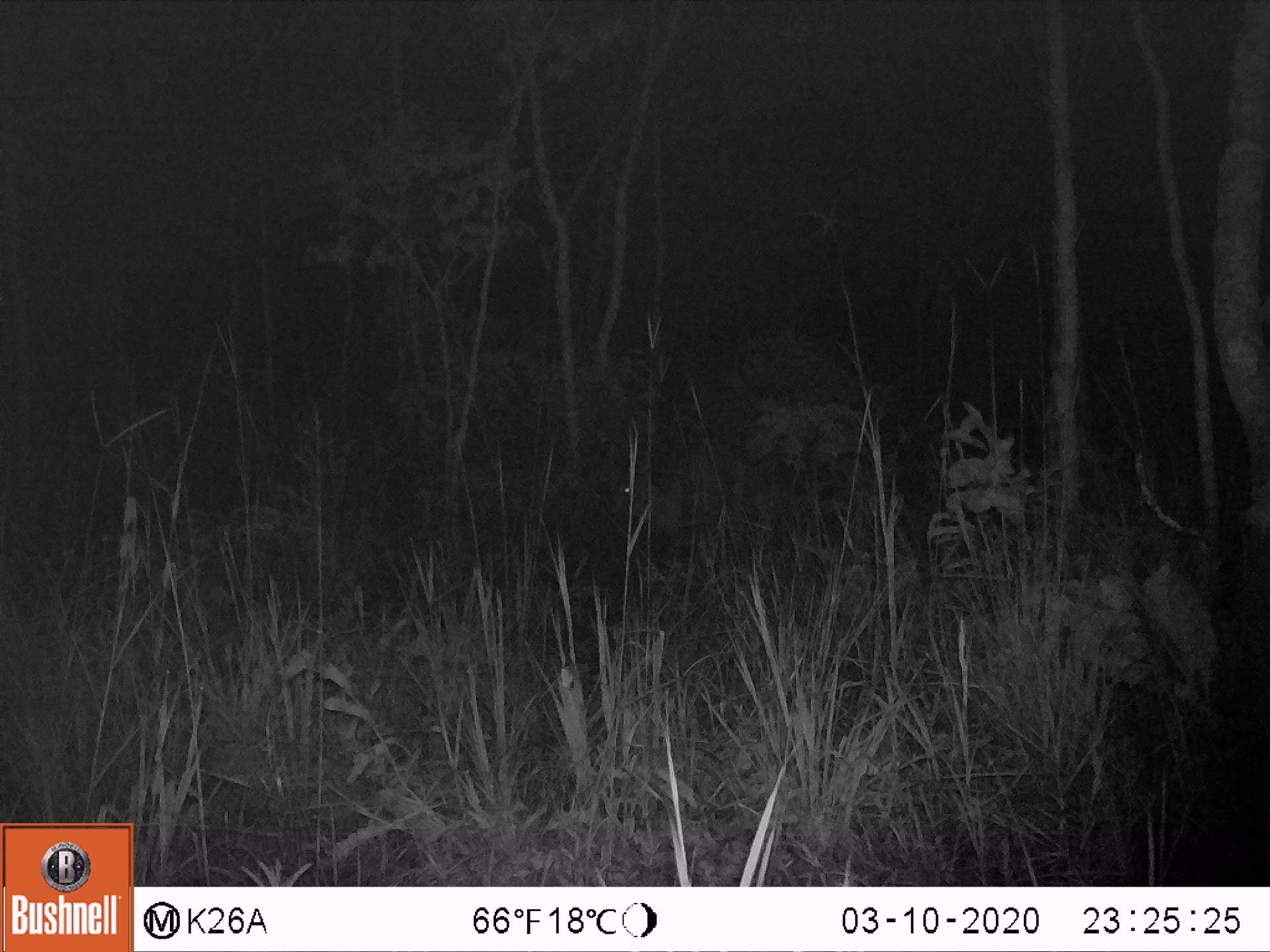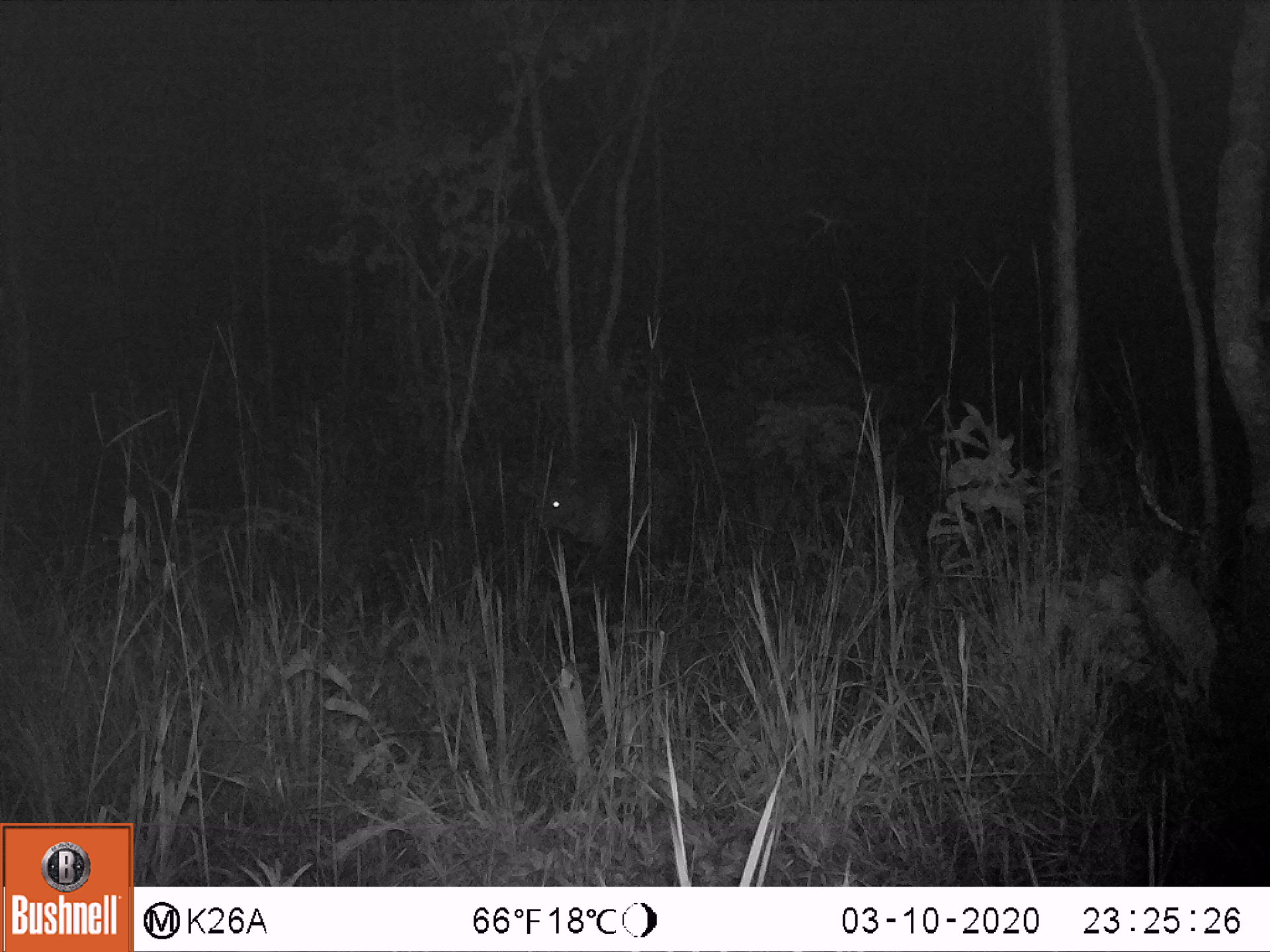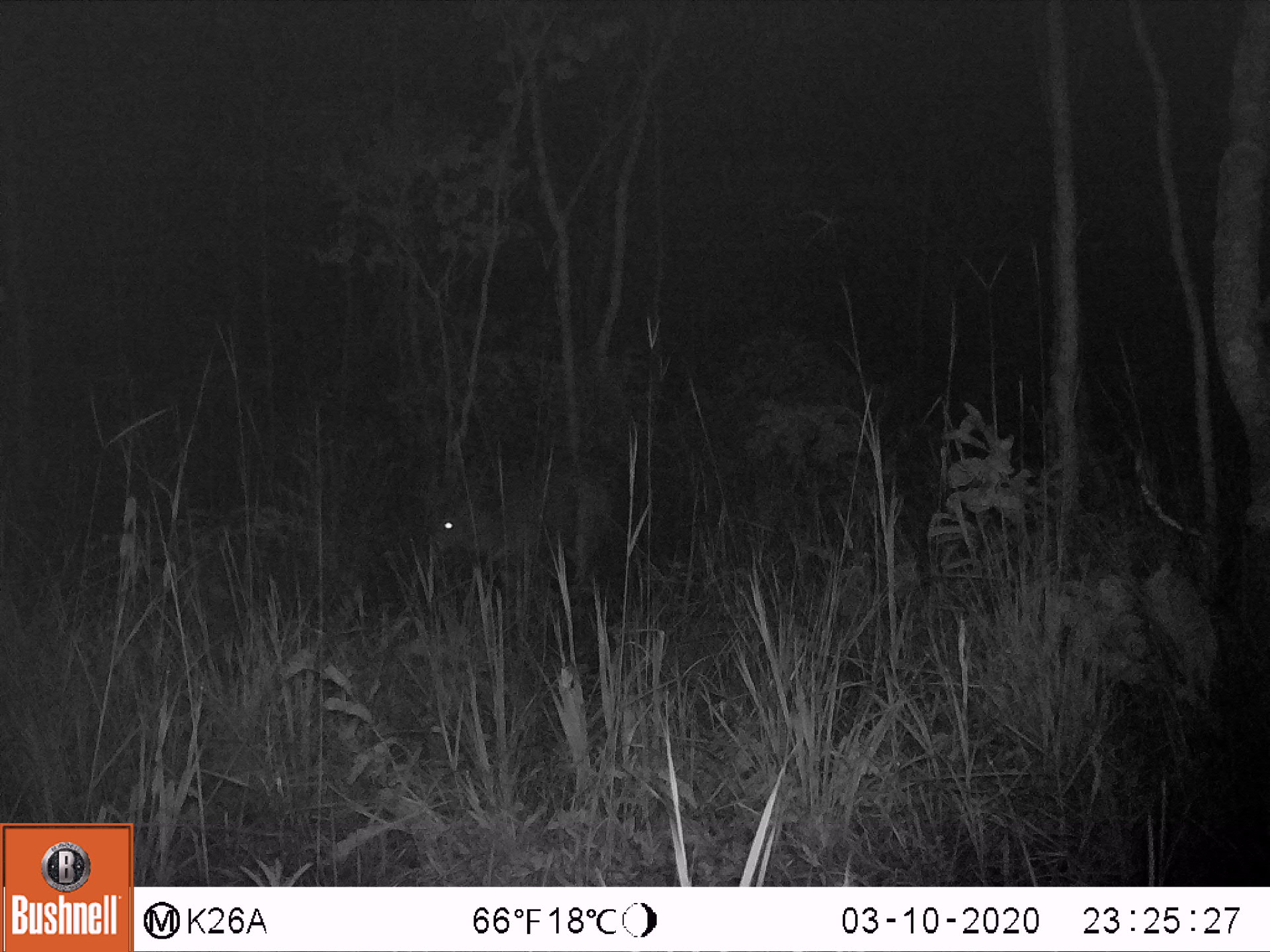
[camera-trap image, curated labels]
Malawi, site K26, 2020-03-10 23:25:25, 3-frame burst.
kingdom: Animalia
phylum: Chordata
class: Mammalia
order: Artiodactyla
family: Bovidae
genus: Tragelaphus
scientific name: Tragelaphus sylvaticus sylvaticus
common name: cape bushbuck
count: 1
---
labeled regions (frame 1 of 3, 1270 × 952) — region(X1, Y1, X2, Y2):
cape bushbuck: region(595, 453, 758, 577)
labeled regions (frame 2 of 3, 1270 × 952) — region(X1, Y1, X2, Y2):
cape bushbuck: region(513, 451, 692, 578)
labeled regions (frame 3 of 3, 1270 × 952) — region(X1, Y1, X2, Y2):
cape bushbuck: region(415, 451, 616, 604)